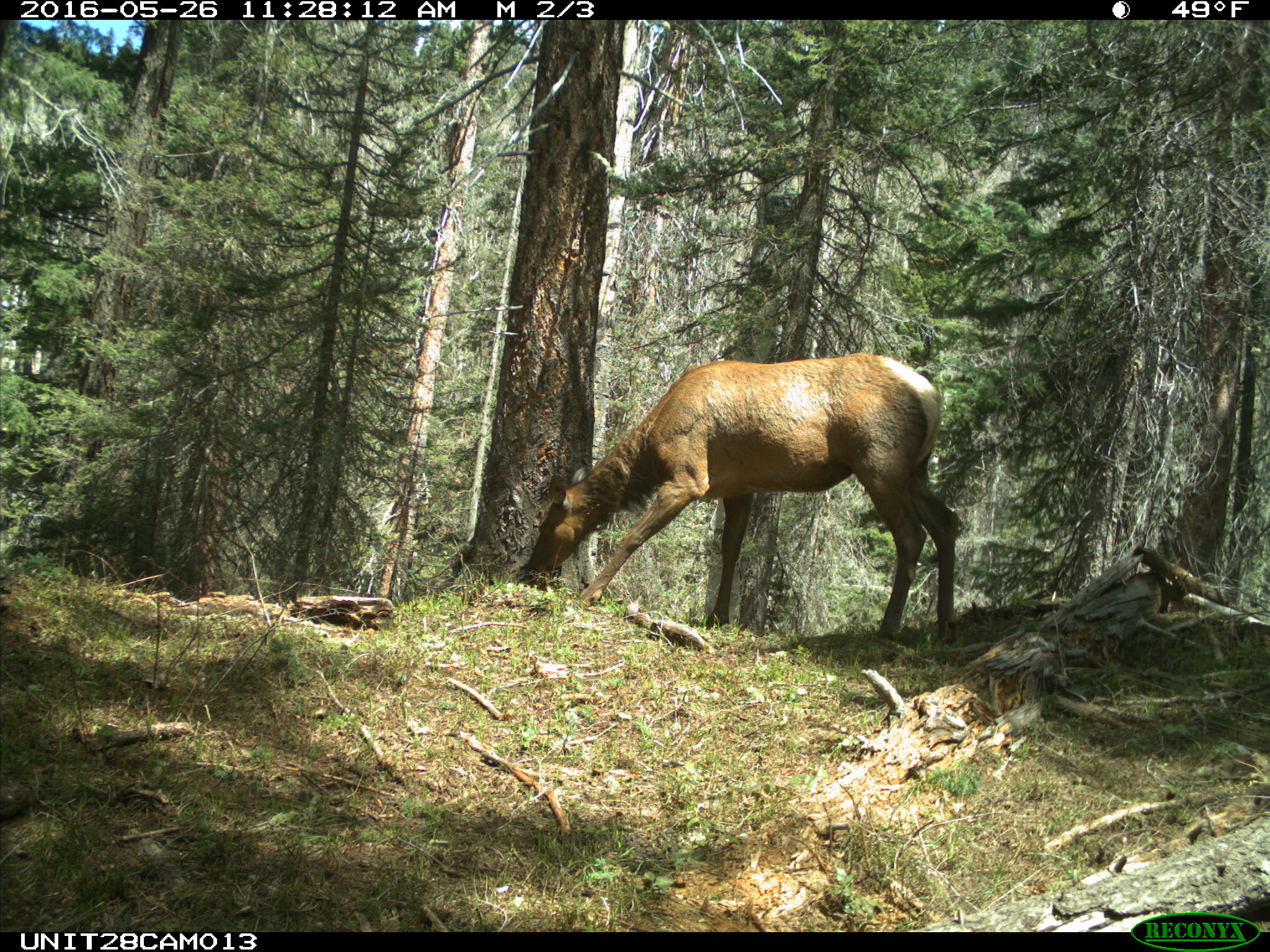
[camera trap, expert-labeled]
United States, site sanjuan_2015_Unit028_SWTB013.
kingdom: Animalia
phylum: Chordata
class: Mammalia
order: Artiodactyla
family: Cervidae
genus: Cervus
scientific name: Cervus elaphus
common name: red deer